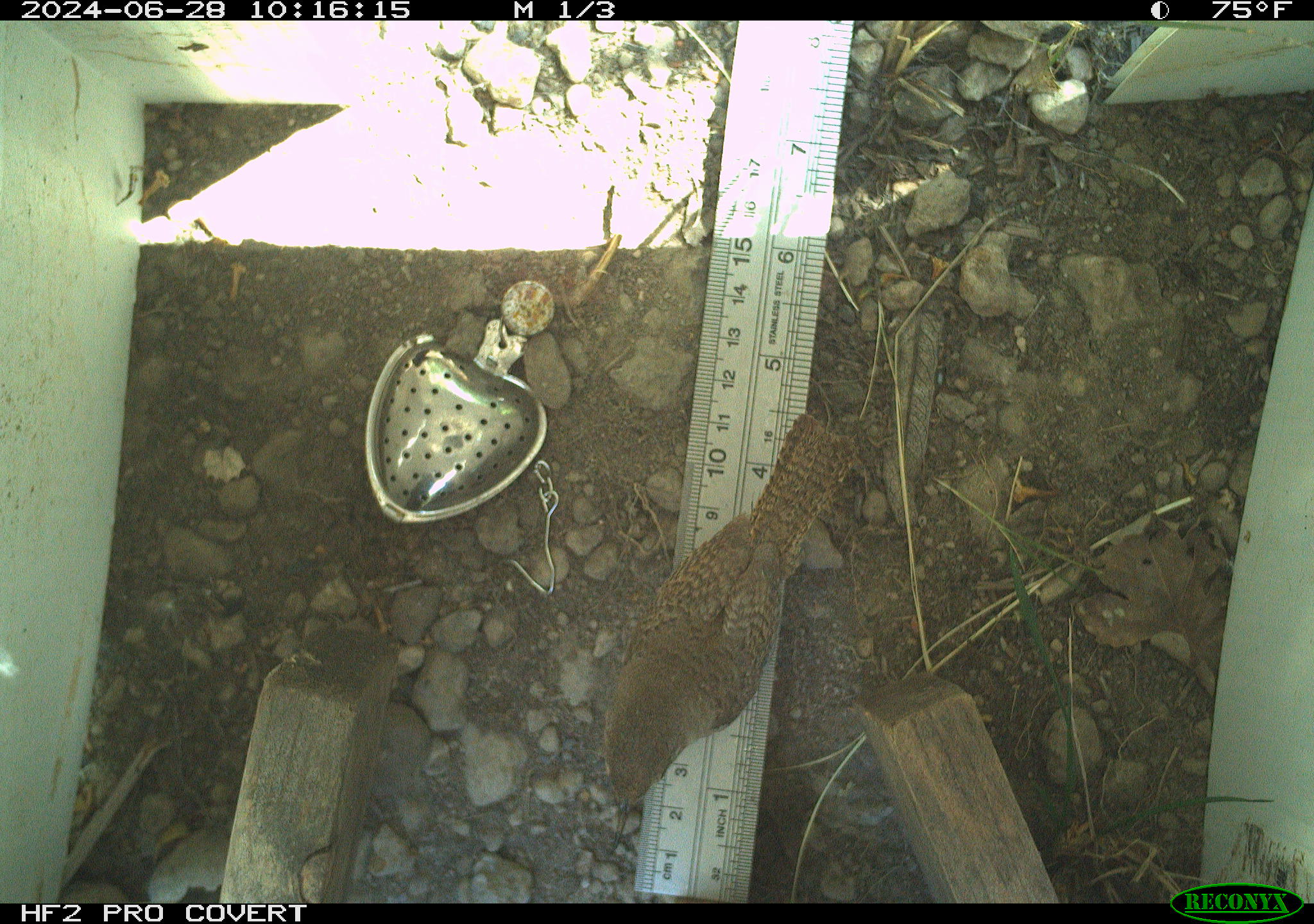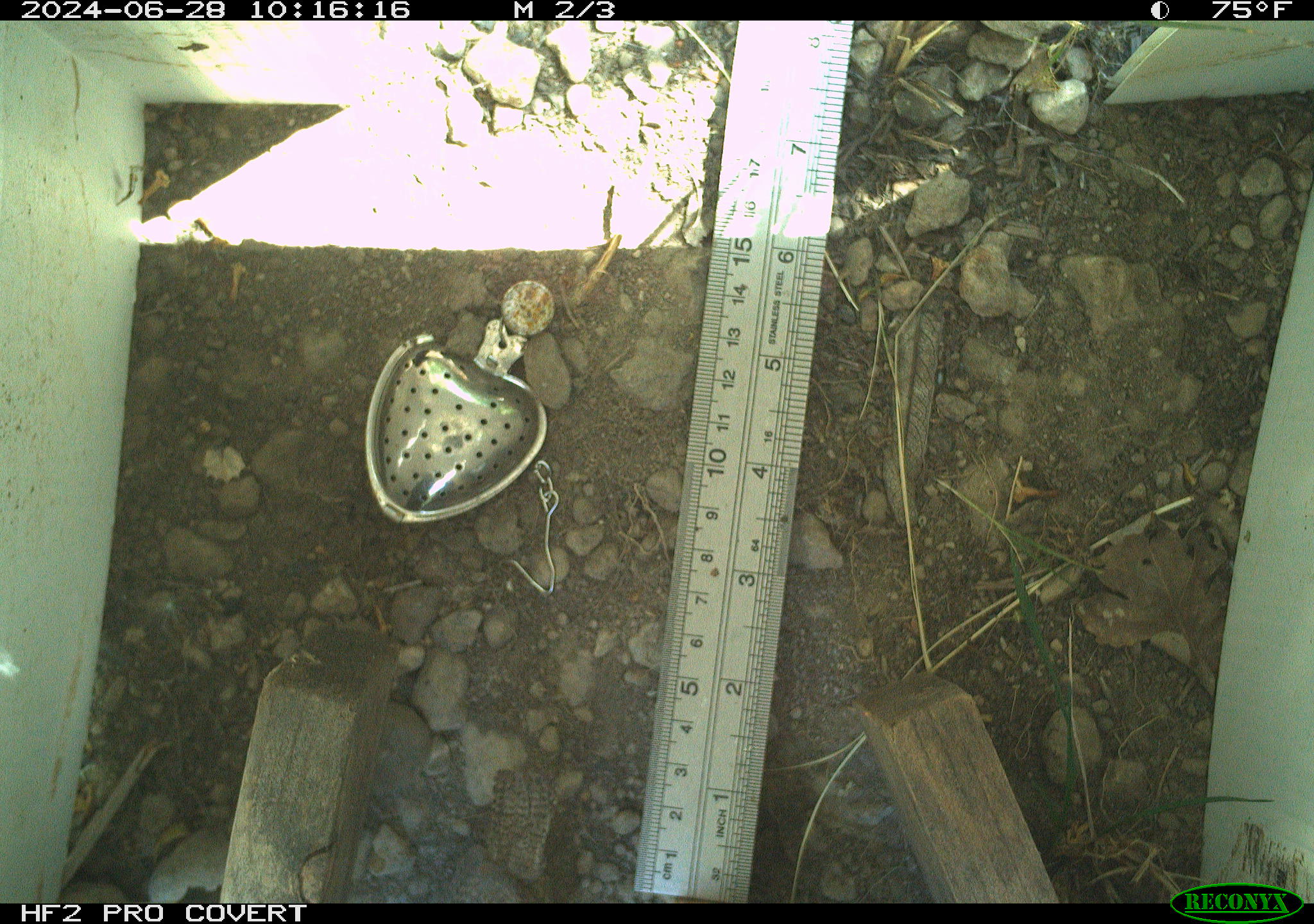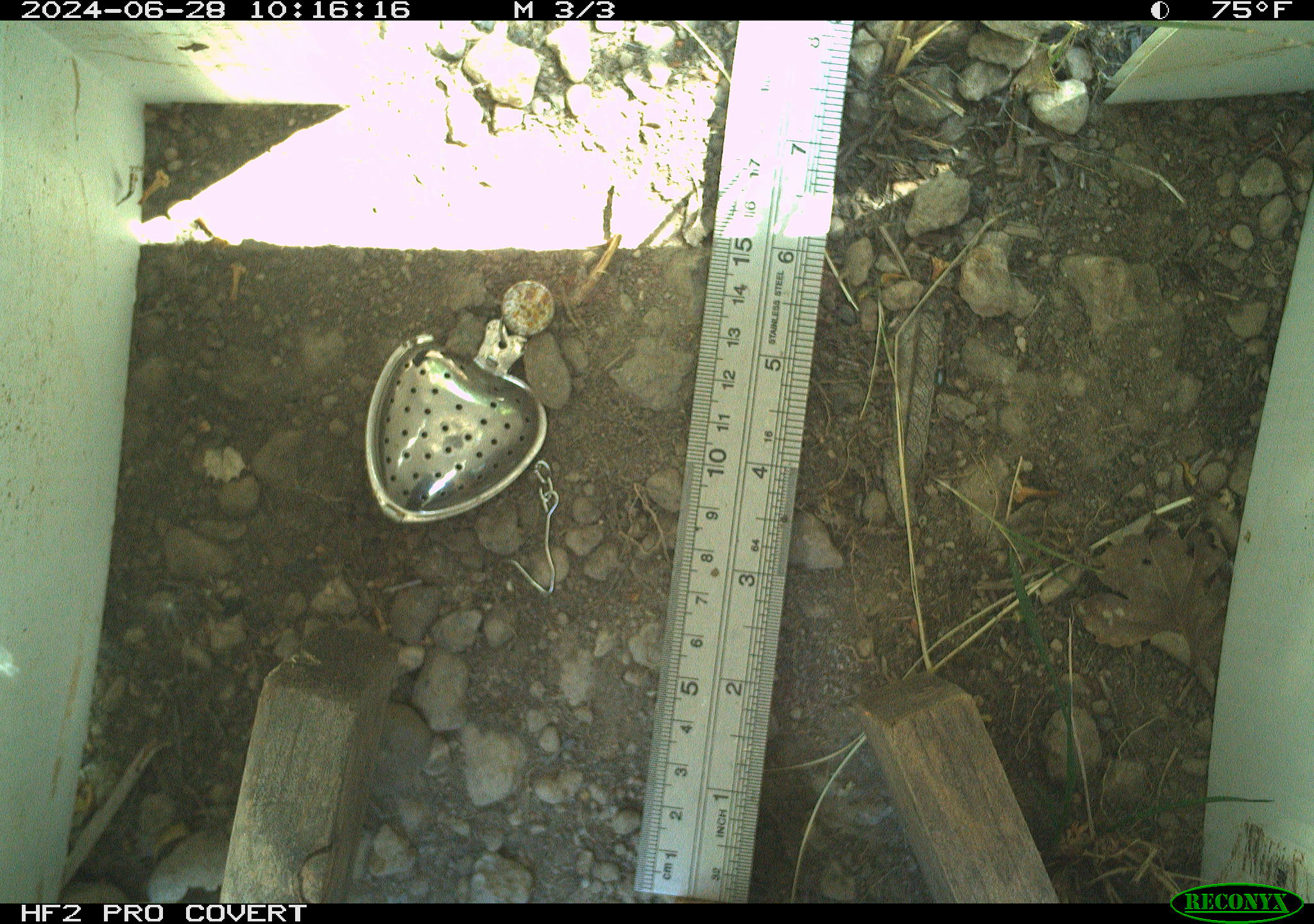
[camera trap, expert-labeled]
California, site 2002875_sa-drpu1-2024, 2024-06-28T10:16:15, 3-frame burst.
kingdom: Animalia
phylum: Chordata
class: Aves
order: Passeriformes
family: Troglodytidae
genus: Thryomanes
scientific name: Thryomanes bewickii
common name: bewick's wren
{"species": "bewick's wren (Thryomanes bewickii)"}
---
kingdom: Animalia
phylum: Chordata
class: Aves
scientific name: Aves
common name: bird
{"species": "bird (Aves)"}